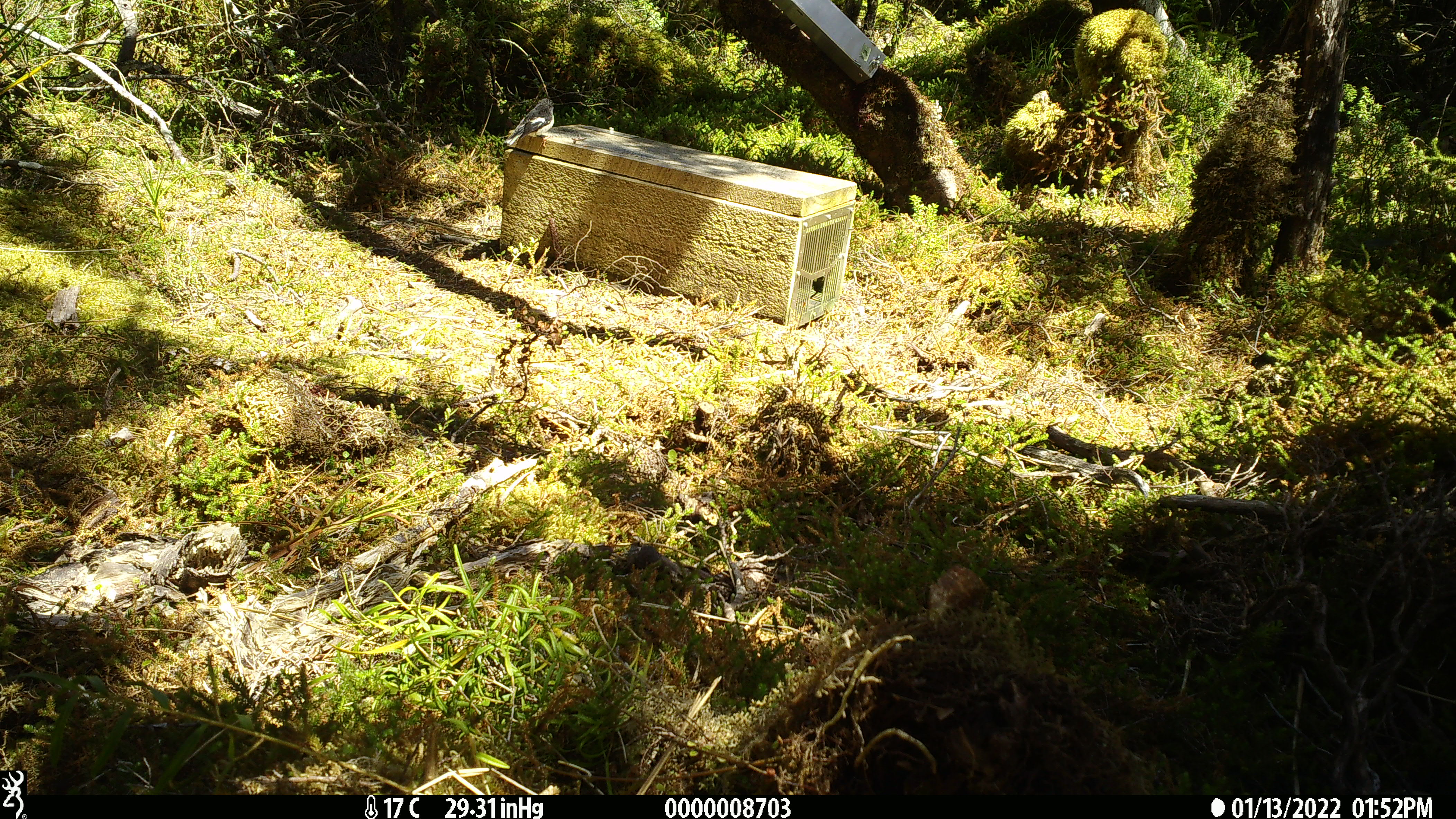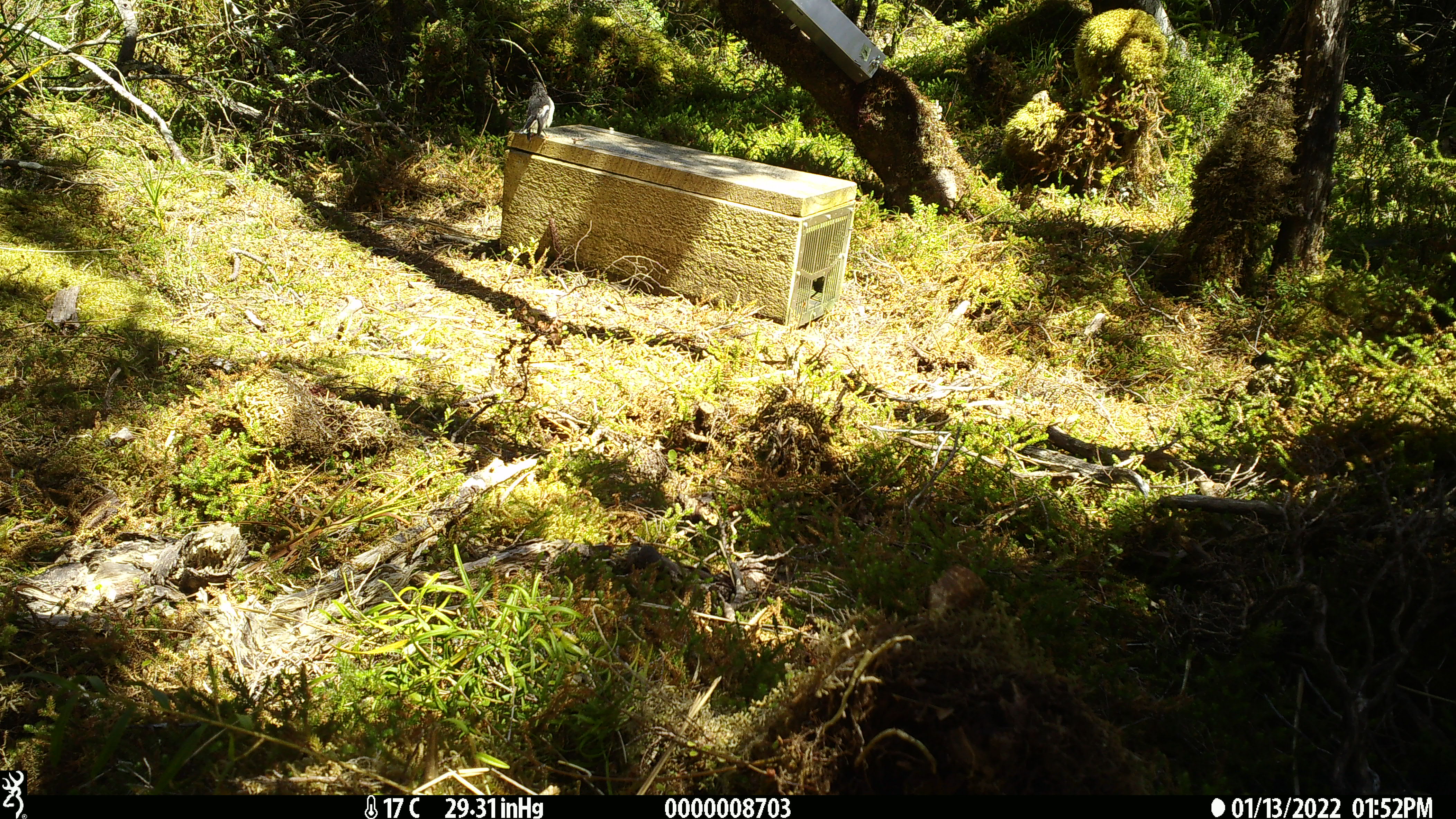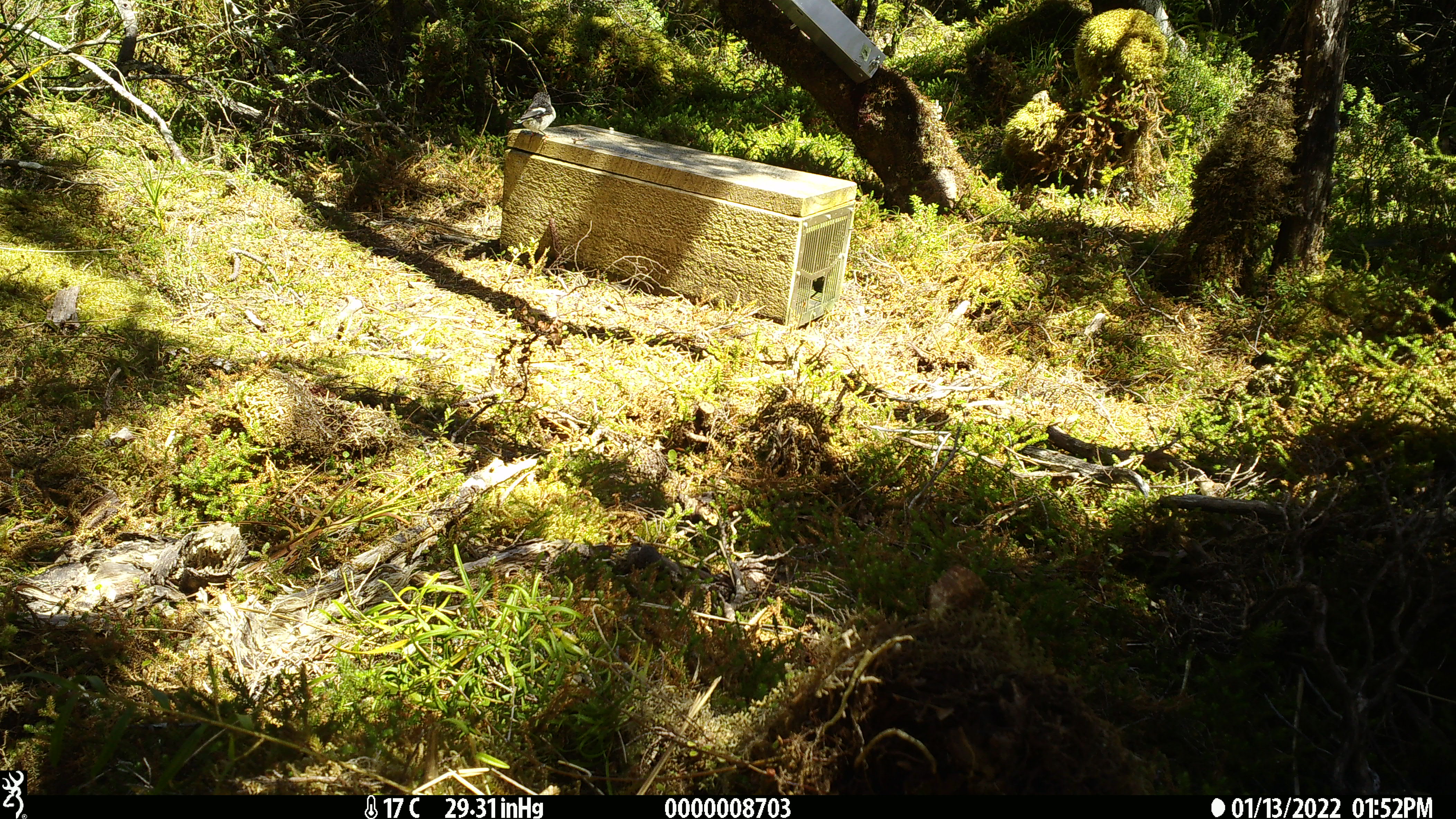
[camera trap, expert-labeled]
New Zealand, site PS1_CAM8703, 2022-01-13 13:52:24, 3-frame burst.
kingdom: Animalia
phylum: Chordata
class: Aves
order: Passeriformes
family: Petroicidae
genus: Petroica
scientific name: Petroica macrocephala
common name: tomtit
Tomtit (Petroica macrocephala).